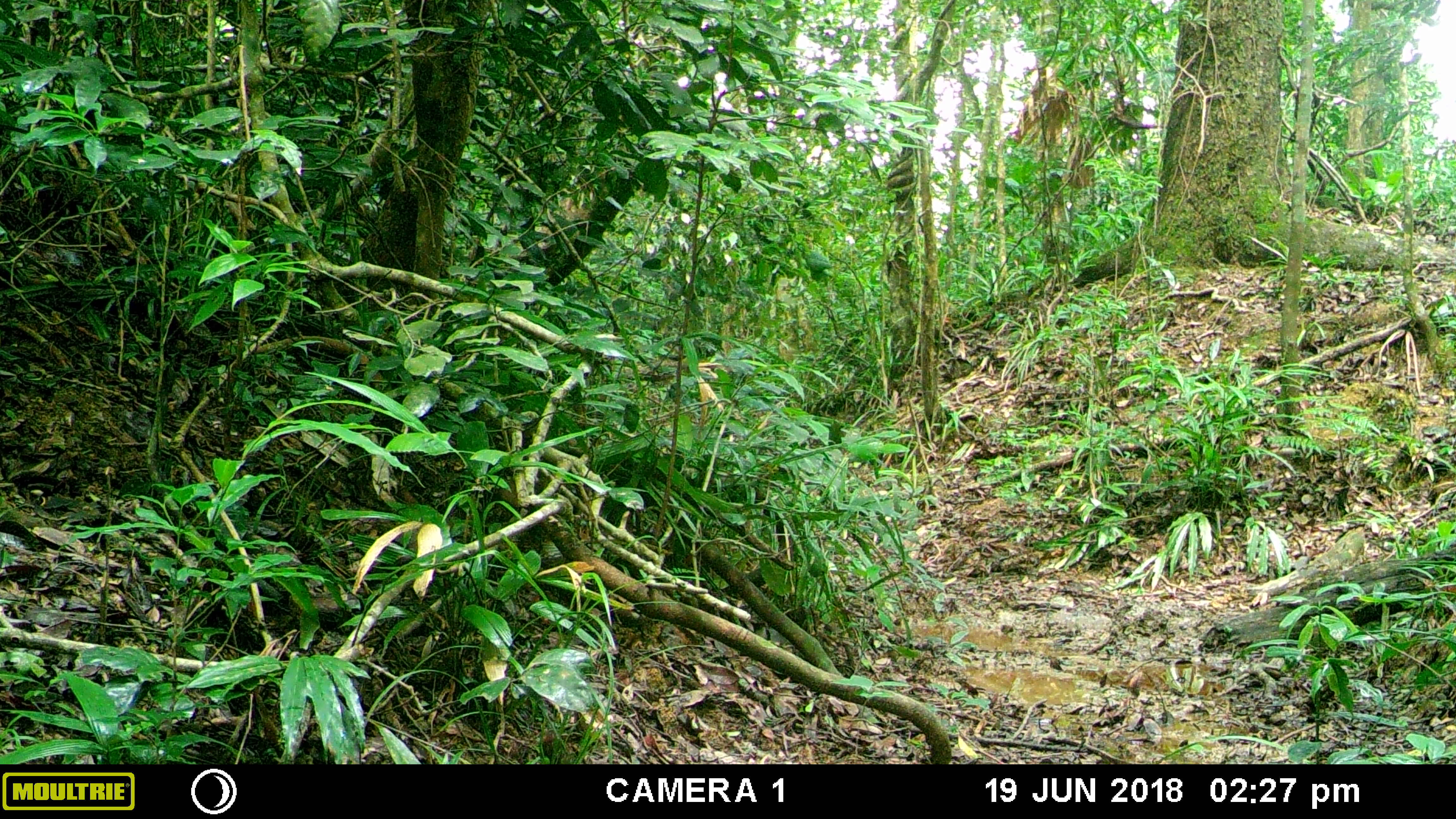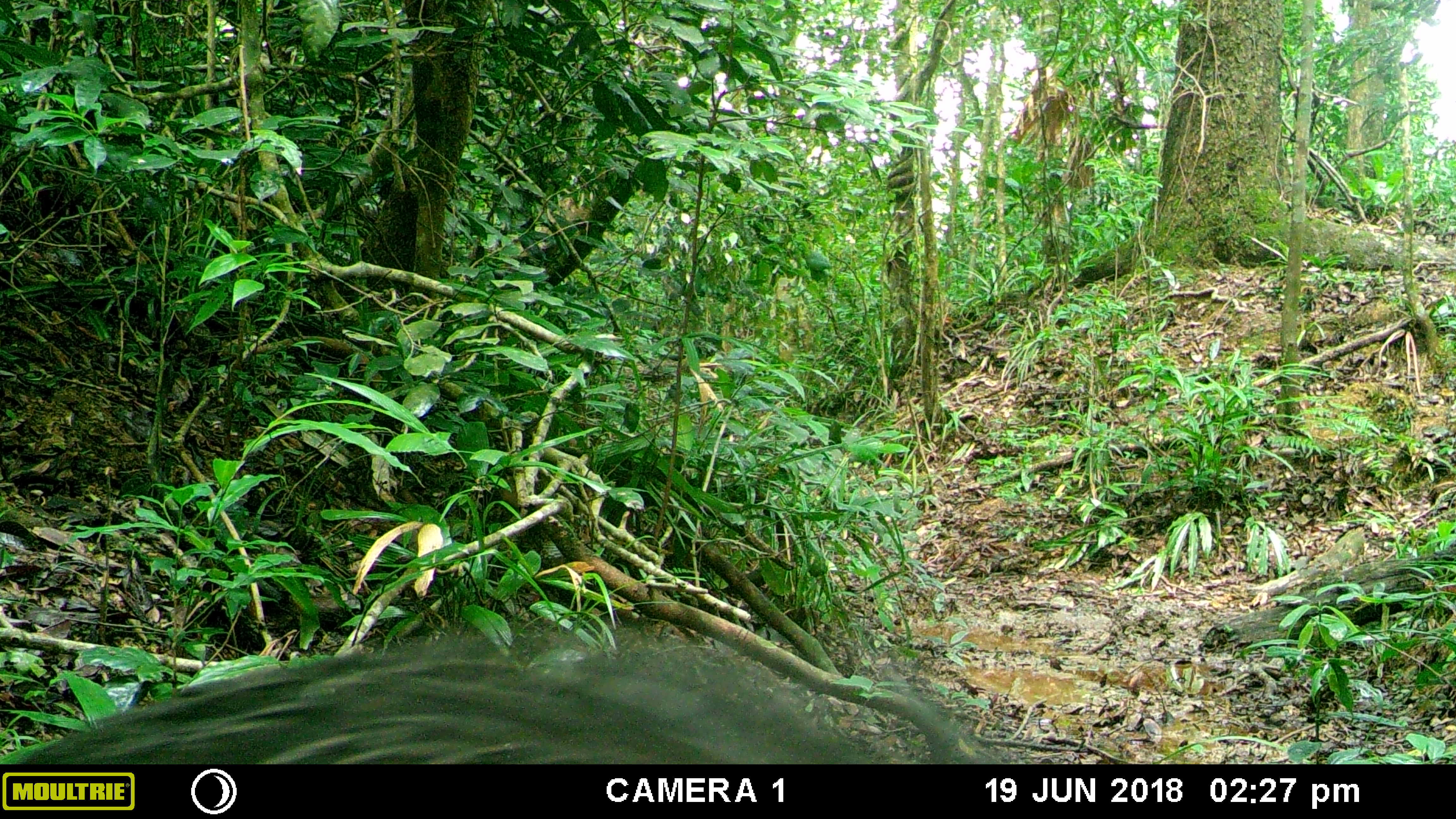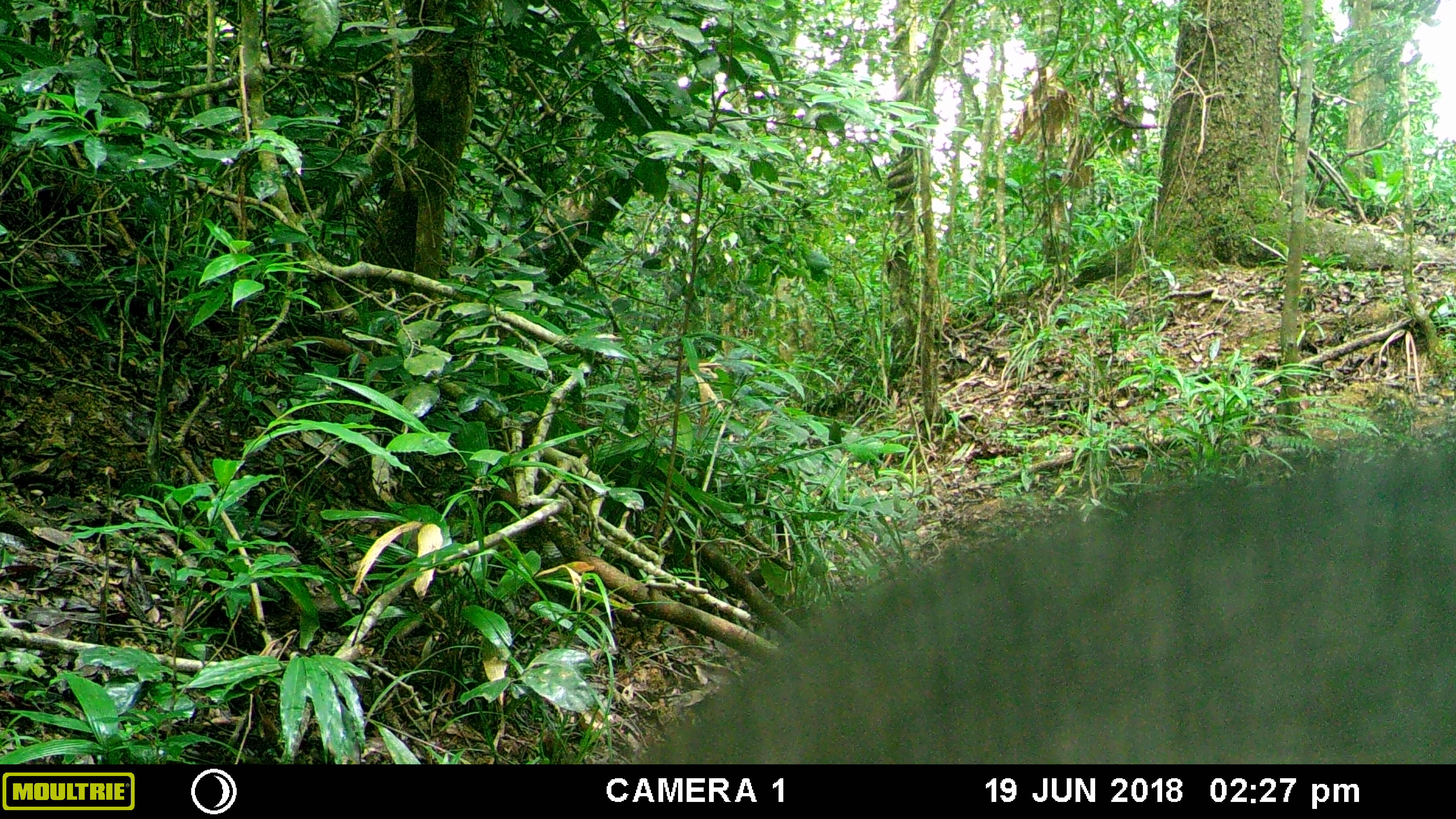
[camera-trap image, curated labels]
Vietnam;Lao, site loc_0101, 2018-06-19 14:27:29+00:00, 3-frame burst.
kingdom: Animalia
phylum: Chordata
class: Mammalia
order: Artiodactyla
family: Suidae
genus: Sus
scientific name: Sus scrofa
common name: eurasian wild pig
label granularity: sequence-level